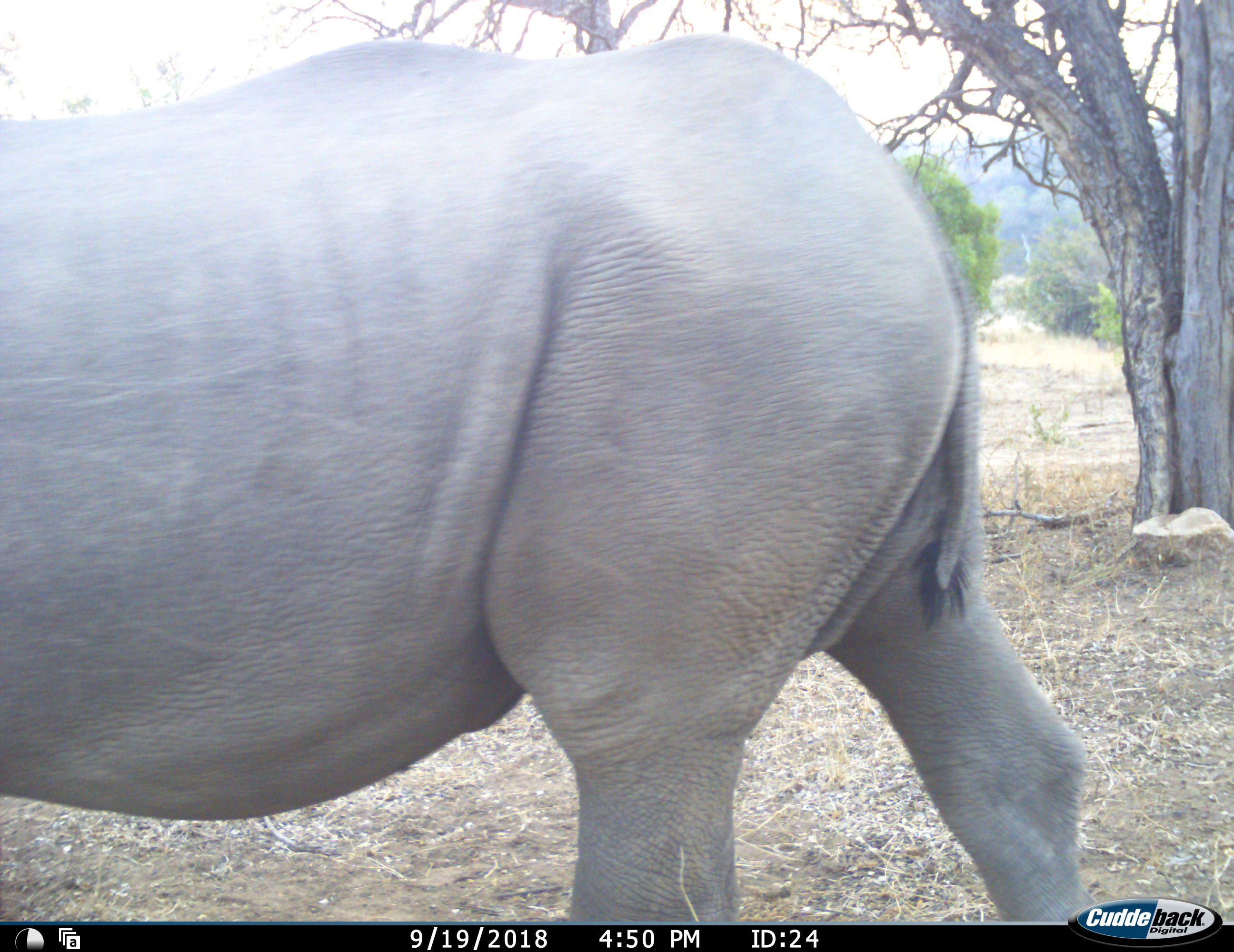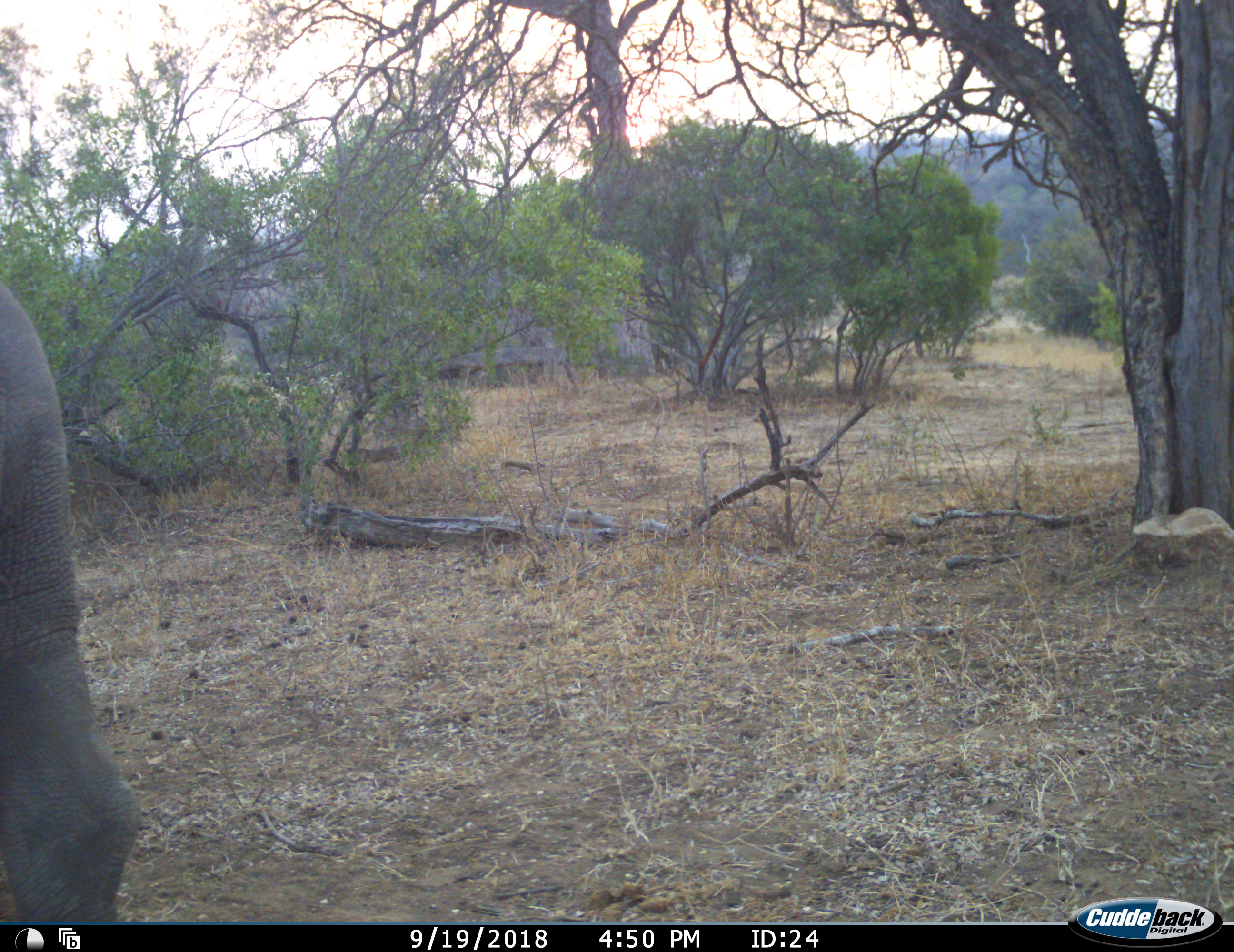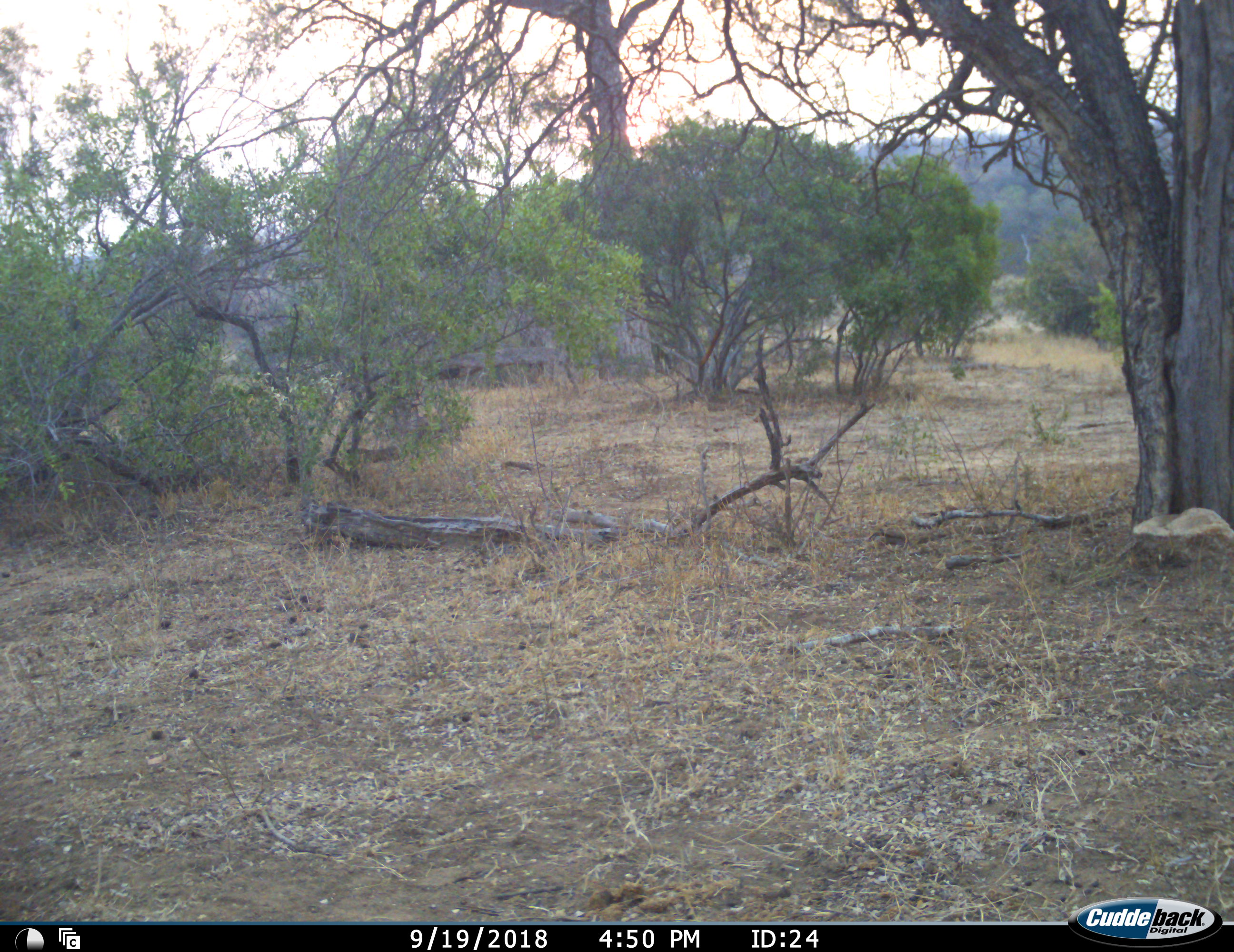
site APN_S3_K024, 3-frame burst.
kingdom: Animalia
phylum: Chordata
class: Mammalia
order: Perissodactyla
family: Rhinocerotidae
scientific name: Rhinocerotidae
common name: unknown rhinoceros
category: rhinocerosunknown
Rhinocerosunknown (unknown rhinoceros) (Rhinocerotidae), count 1. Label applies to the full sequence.